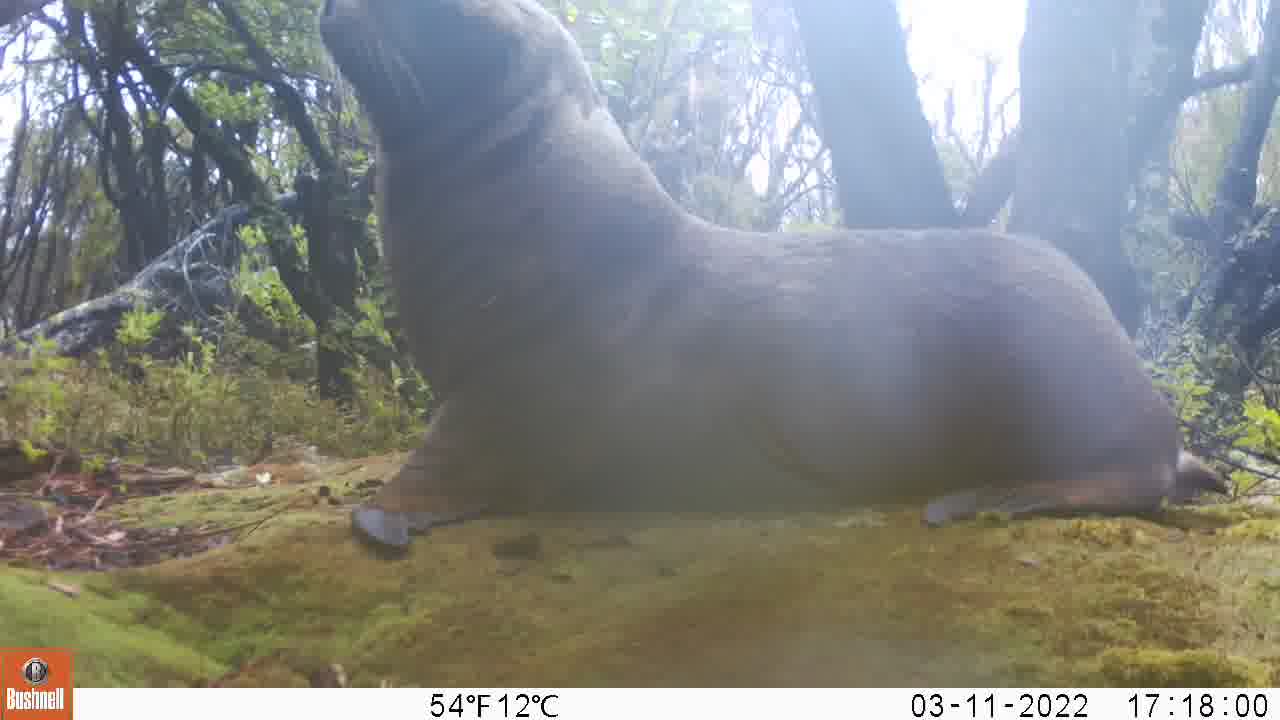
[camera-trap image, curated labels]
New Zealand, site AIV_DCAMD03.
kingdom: Animalia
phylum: Chordata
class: Mammalia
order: Carnivora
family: Otariidae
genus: Phocarctos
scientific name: Phocarctos hookeri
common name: new zealand sea lion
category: sealion